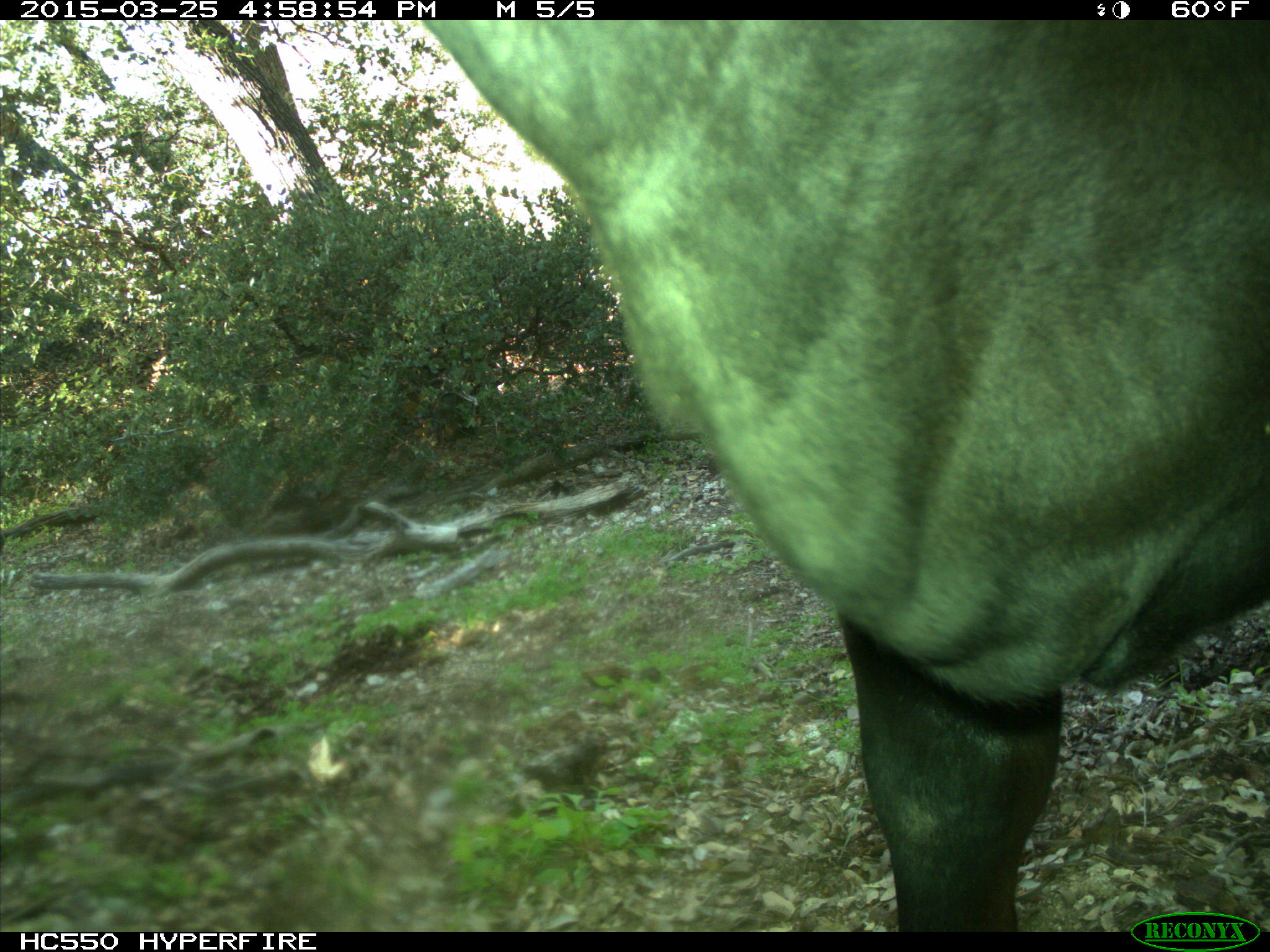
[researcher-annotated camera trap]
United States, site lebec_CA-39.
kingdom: Animalia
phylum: Chordata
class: Mammalia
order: Artiodactyla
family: Bovidae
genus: Bos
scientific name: Bos taurus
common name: domestic cow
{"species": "Bos taurus (domestic cow)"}